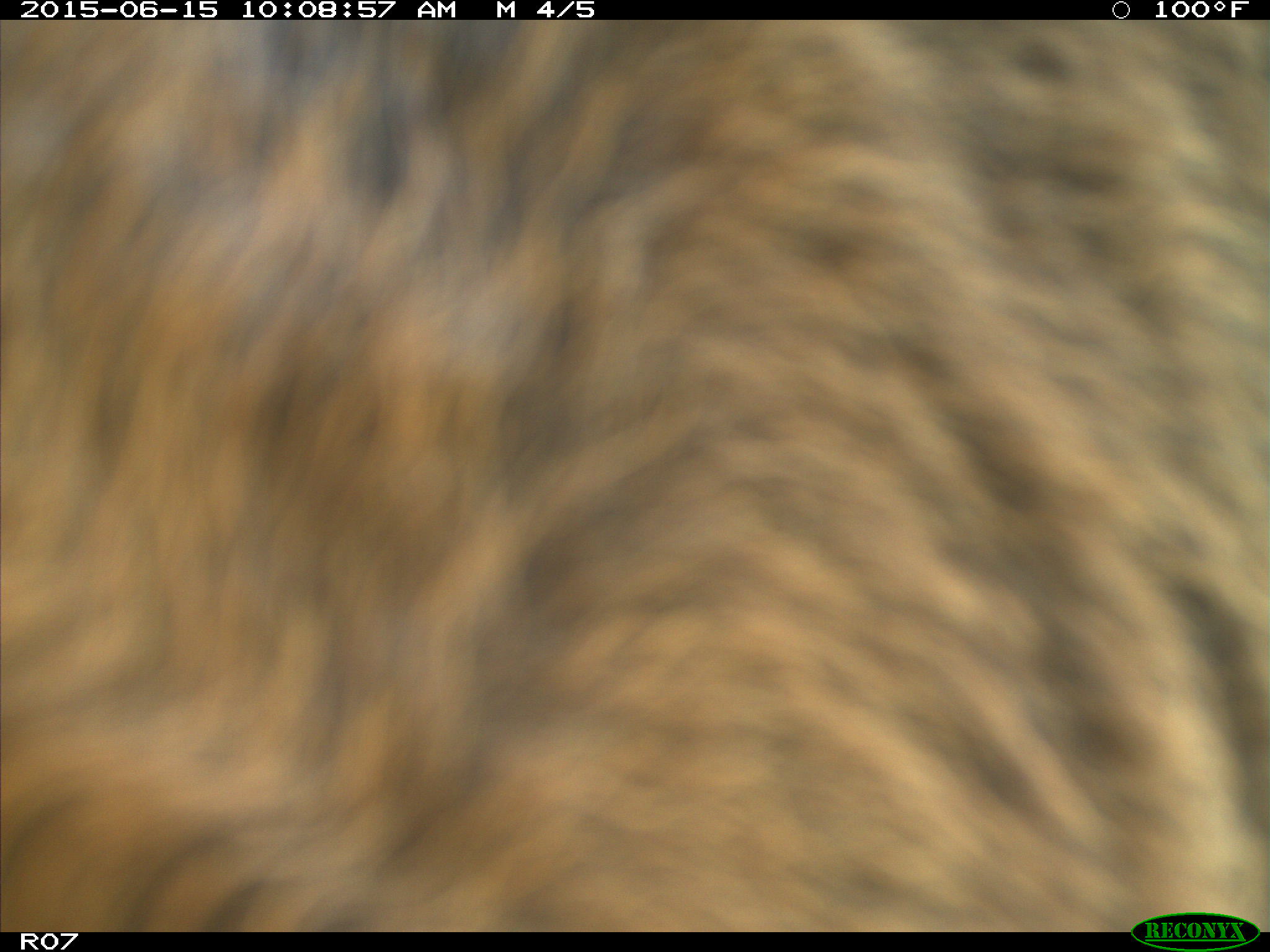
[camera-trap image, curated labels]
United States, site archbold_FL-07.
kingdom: Animalia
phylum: Chordata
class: Mammalia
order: Artiodactyla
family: Bovidae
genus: Bos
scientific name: Bos taurus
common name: domestic cow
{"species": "Bos taurus (domestic cow)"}